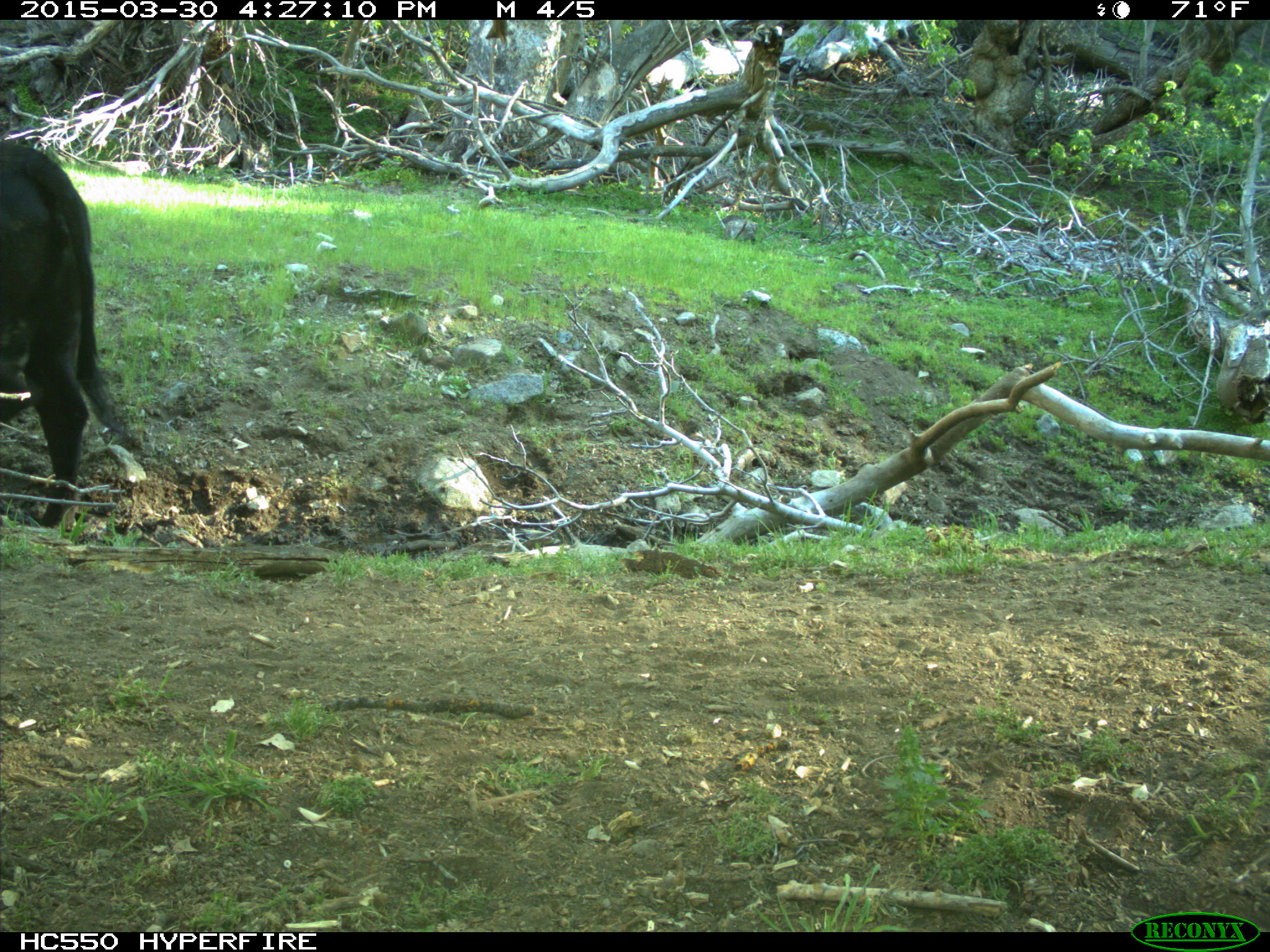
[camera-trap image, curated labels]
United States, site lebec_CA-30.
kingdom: Animalia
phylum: Chordata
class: Mammalia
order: Artiodactyla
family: Bovidae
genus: Bos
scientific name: Bos taurus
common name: domestic cow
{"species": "Bos taurus (domestic cow)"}